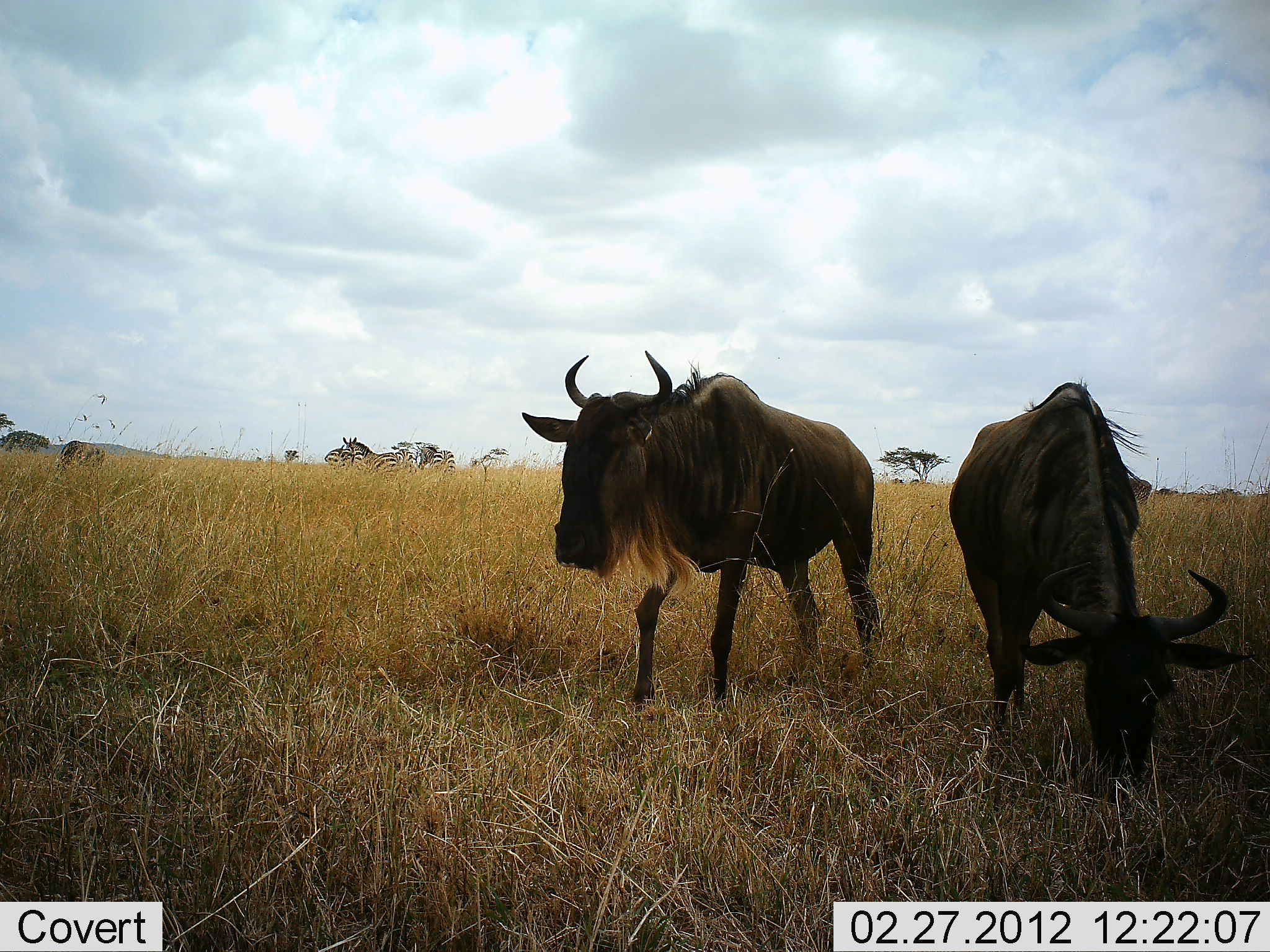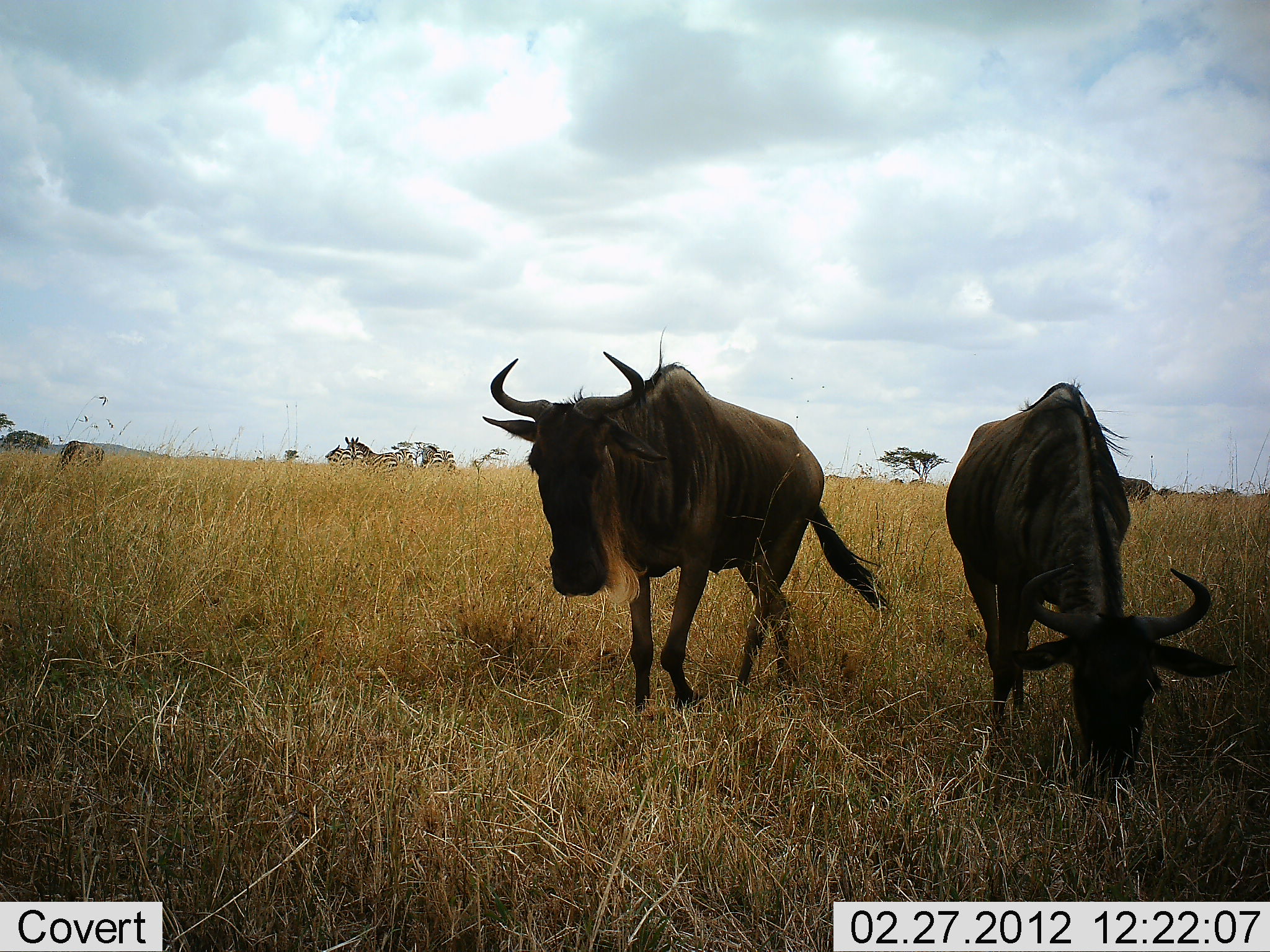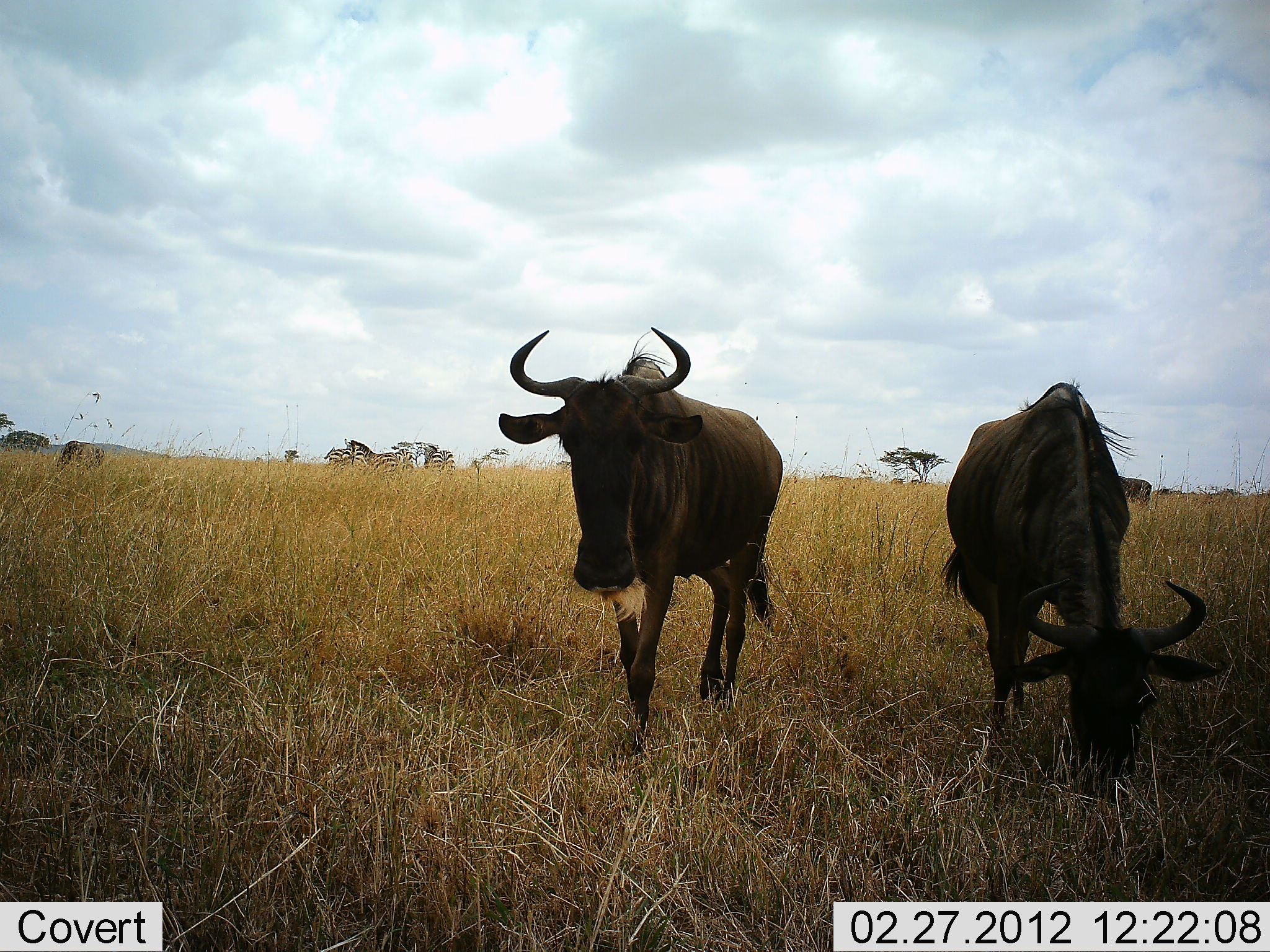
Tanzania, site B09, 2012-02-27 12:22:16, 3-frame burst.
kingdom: Animalia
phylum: Chordata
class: Mammalia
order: Artiodactyla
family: Bovidae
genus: Connochaetes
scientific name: Connochaetes taurinus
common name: blue wildebeest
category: wildebeest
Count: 2.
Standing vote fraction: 35%.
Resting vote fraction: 0%.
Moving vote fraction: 41%.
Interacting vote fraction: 0%.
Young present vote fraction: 0%.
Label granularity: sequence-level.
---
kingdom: Animalia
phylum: Chordata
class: Mammalia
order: Perissodactyla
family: Equidae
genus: Equus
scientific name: Equus quagga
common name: plains zebra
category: zebra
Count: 3.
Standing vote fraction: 82%.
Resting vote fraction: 0%.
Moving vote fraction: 9%.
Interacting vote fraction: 0%.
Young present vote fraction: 0%.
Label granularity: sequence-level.